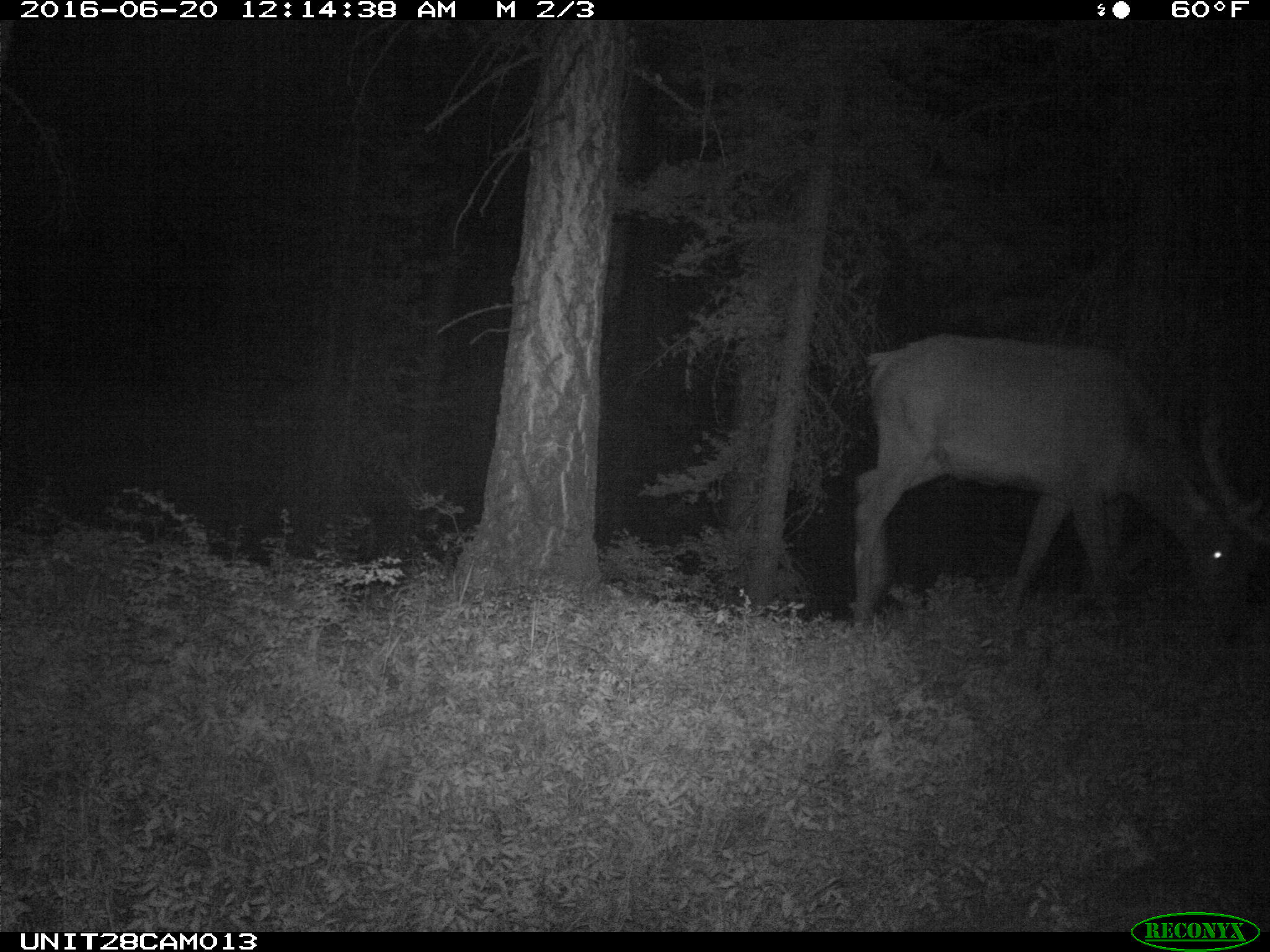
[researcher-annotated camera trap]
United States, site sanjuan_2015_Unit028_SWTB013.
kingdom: Animalia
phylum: Chordata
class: Mammalia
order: Artiodactyla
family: Cervidae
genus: Cervus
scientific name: Cervus elaphus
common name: red deer